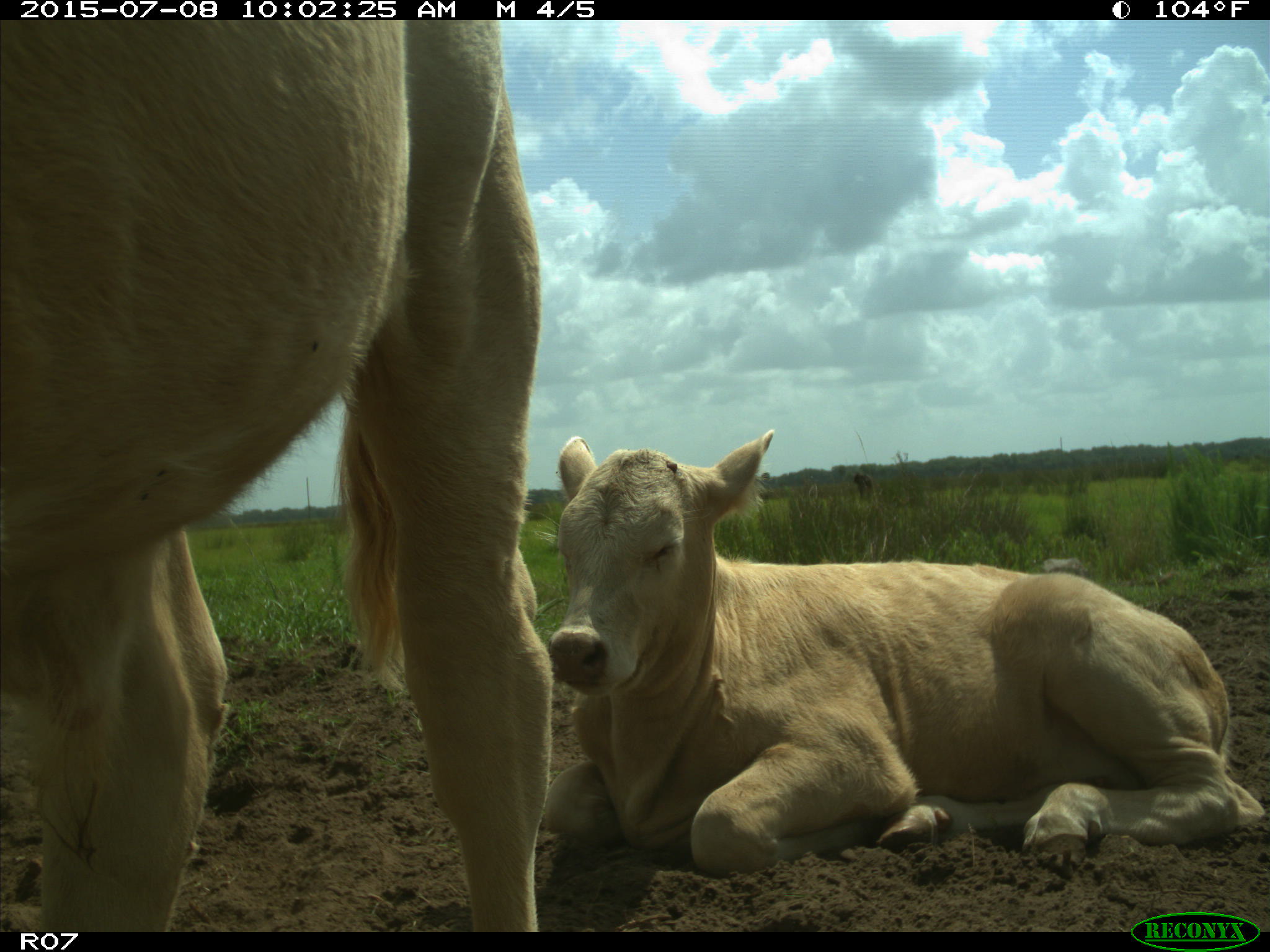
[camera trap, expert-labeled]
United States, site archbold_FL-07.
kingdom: Animalia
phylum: Chordata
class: Mammalia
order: Artiodactyla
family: Bovidae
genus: Bos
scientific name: Bos taurus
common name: domestic cow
Bos taurus (domestic cow).